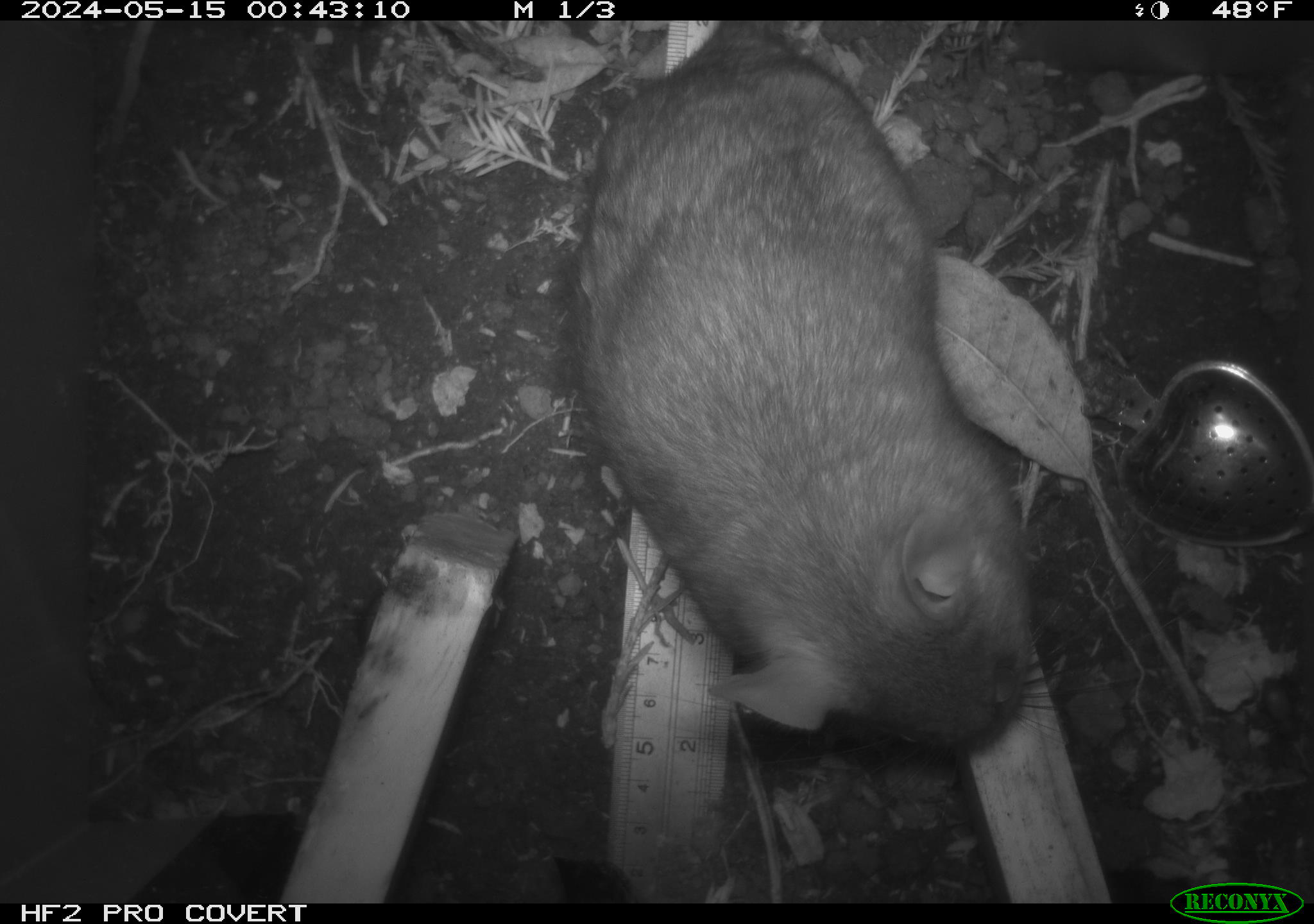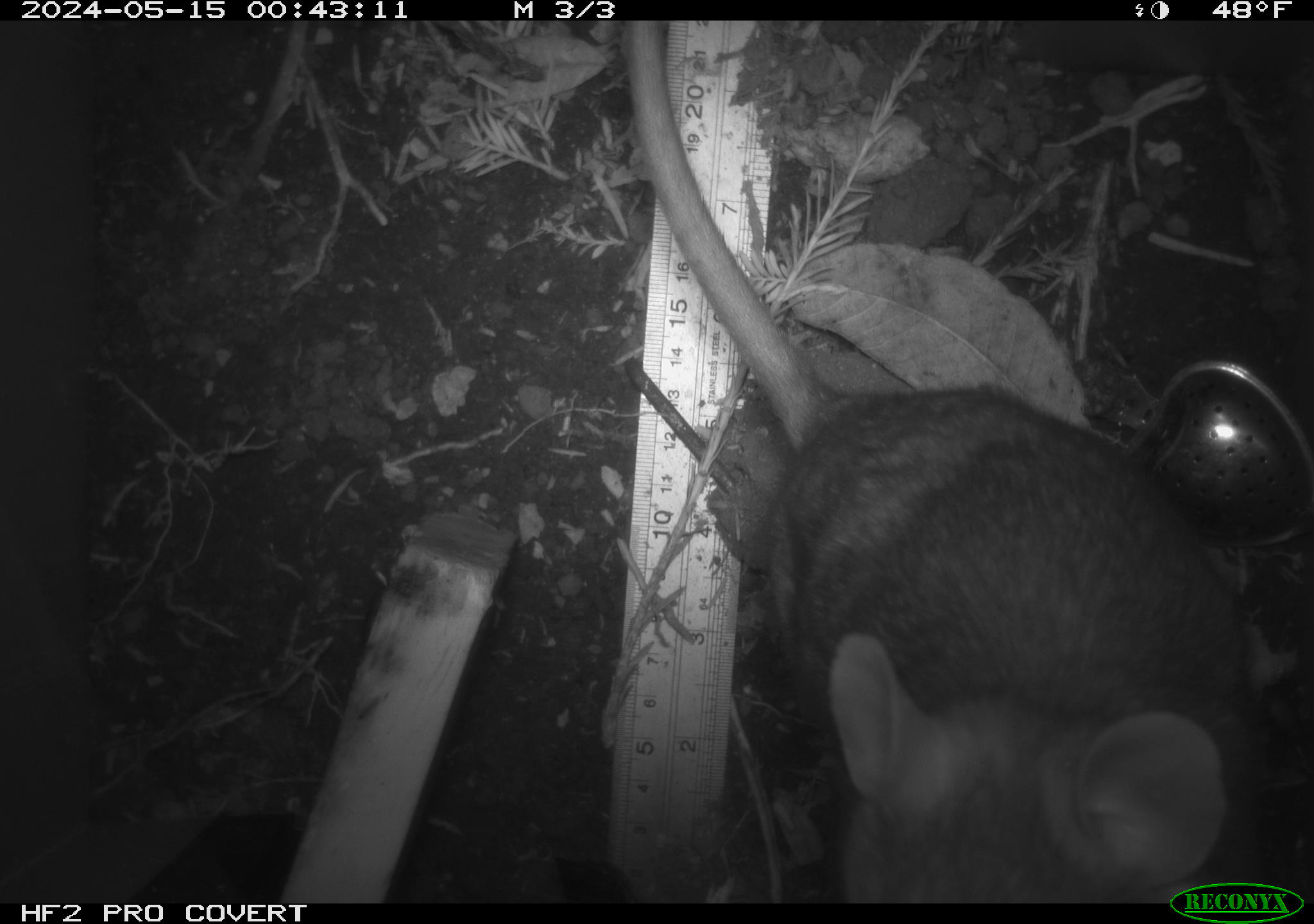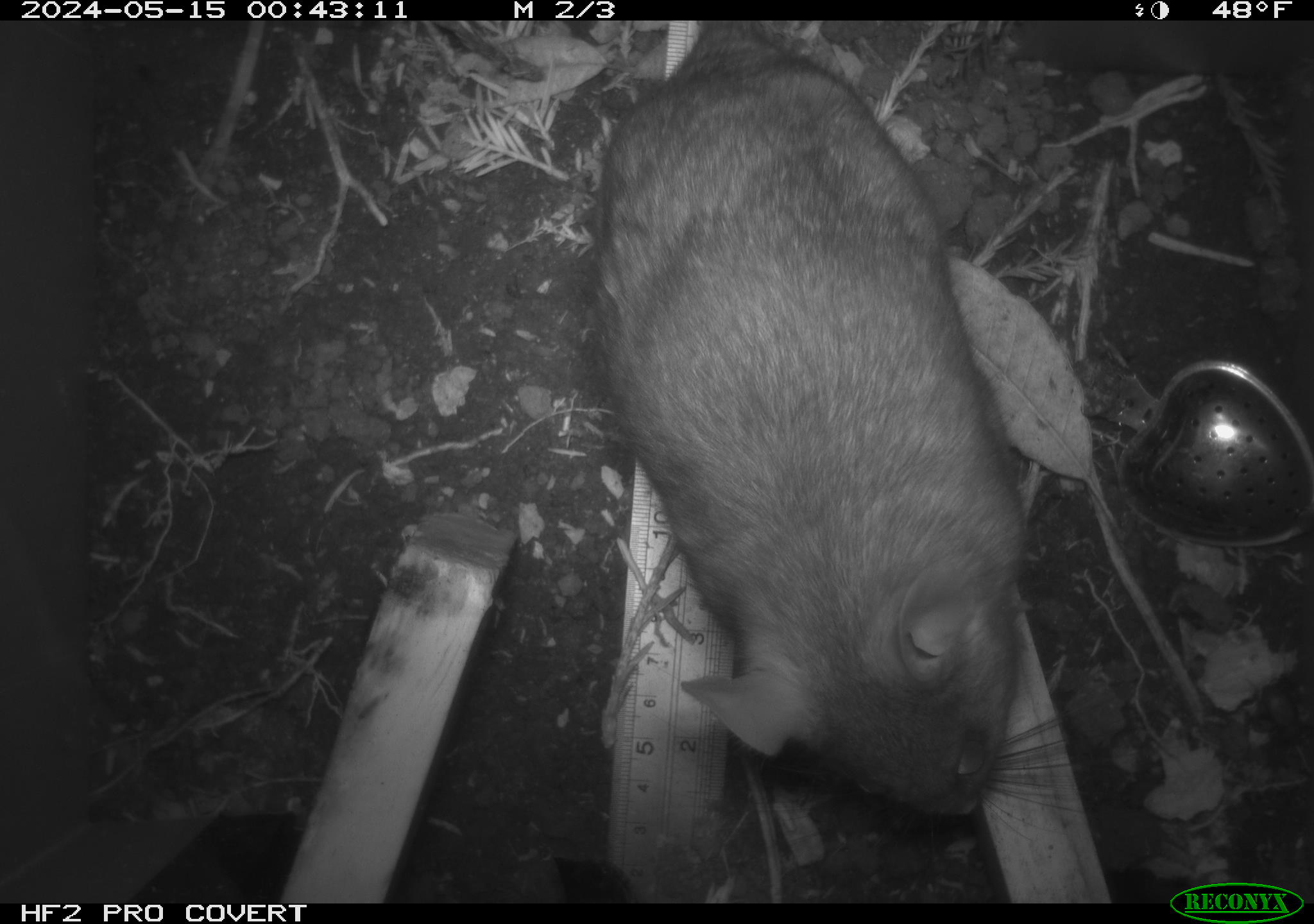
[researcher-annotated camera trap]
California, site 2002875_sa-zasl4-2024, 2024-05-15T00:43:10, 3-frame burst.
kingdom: Animalia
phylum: Chordata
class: Mammalia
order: Rodentia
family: Cricetidae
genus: Neotoma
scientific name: Neotoma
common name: pack rat or woodrat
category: neotoma species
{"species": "neotoma species (pack rat or woodrat) (Neotoma)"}